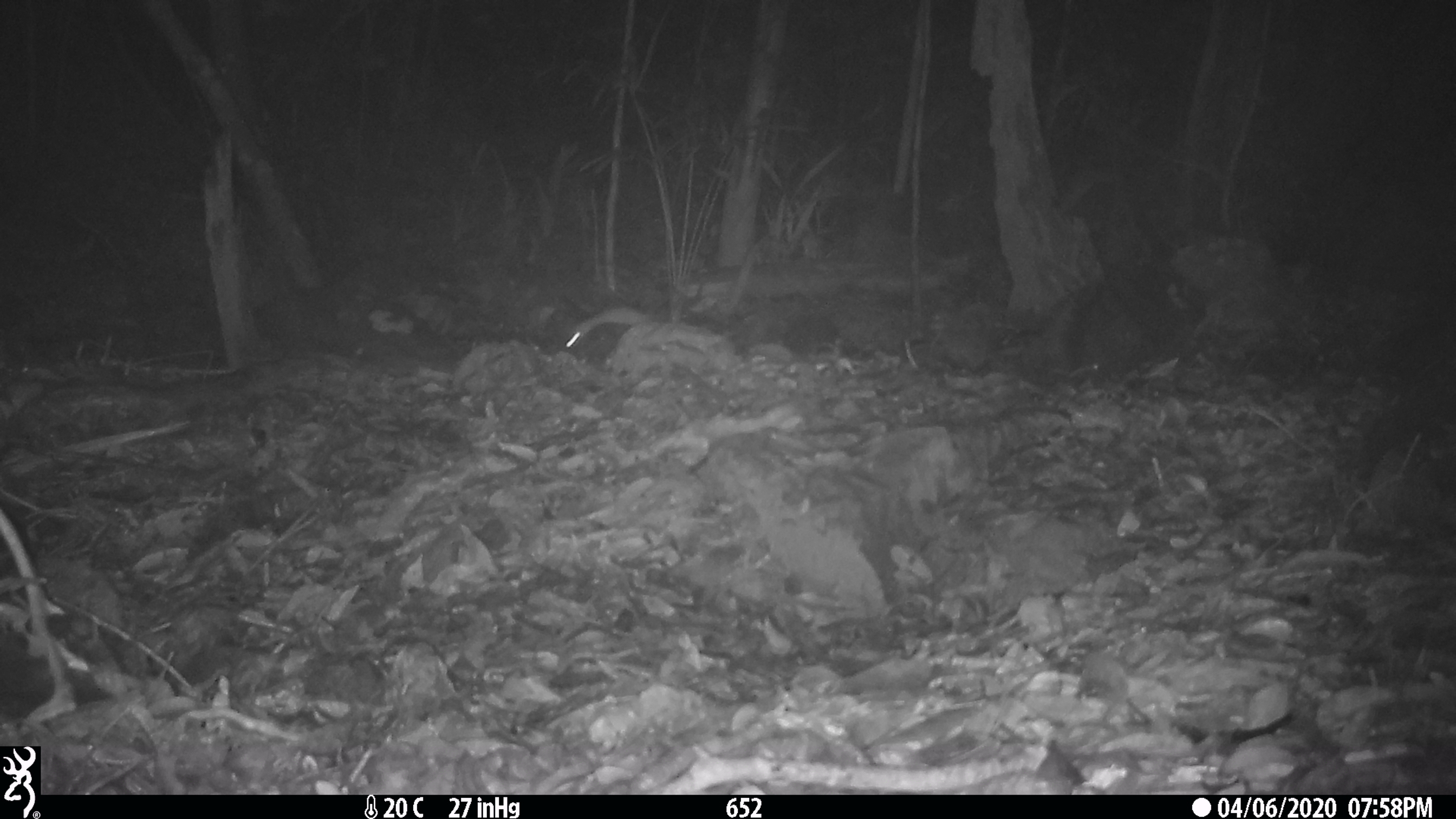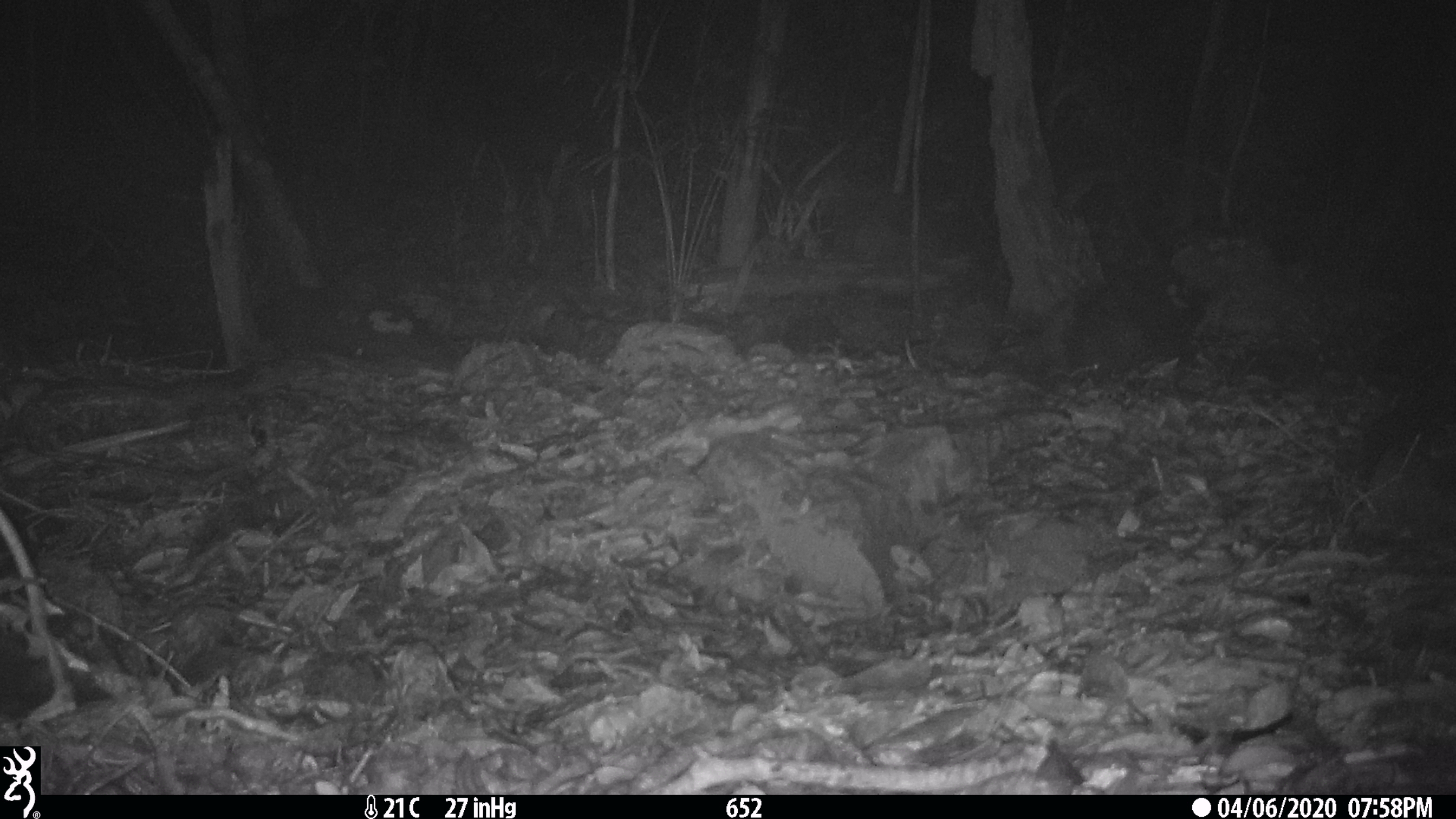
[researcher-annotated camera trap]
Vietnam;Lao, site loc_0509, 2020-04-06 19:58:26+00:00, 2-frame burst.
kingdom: Animalia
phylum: Chordata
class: Mammalia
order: Rodentia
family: Muridae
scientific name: Muridae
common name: old-world mice and rats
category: unidentified murid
Unidentified murid (old-world mice and rats) (Muridae). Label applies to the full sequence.